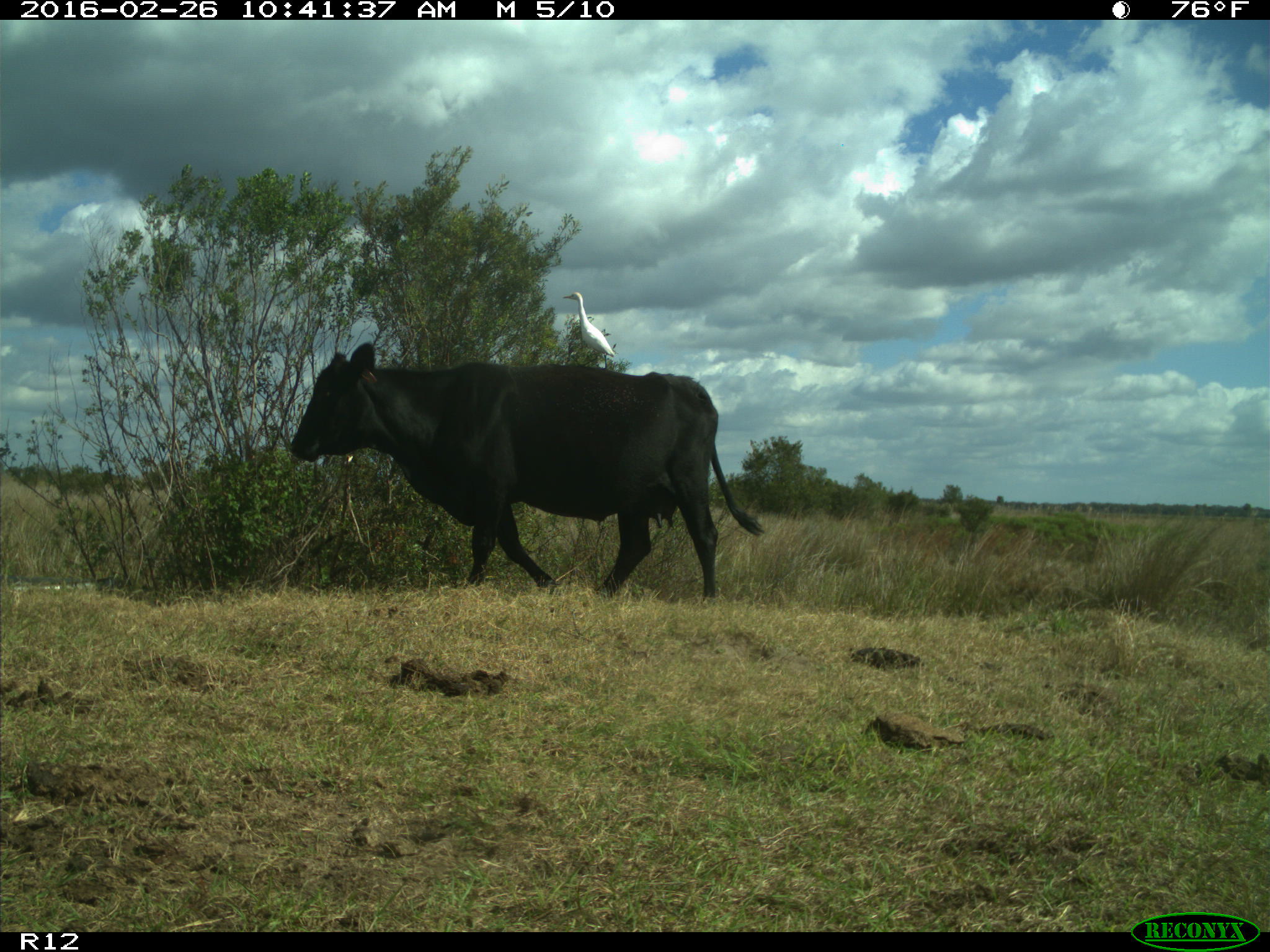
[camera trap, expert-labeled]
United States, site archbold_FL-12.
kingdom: Animalia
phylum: Chordata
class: Mammalia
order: Artiodactyla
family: Bovidae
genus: Bos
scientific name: Bos taurus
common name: domestic cow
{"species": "Bos taurus (domestic cow)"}